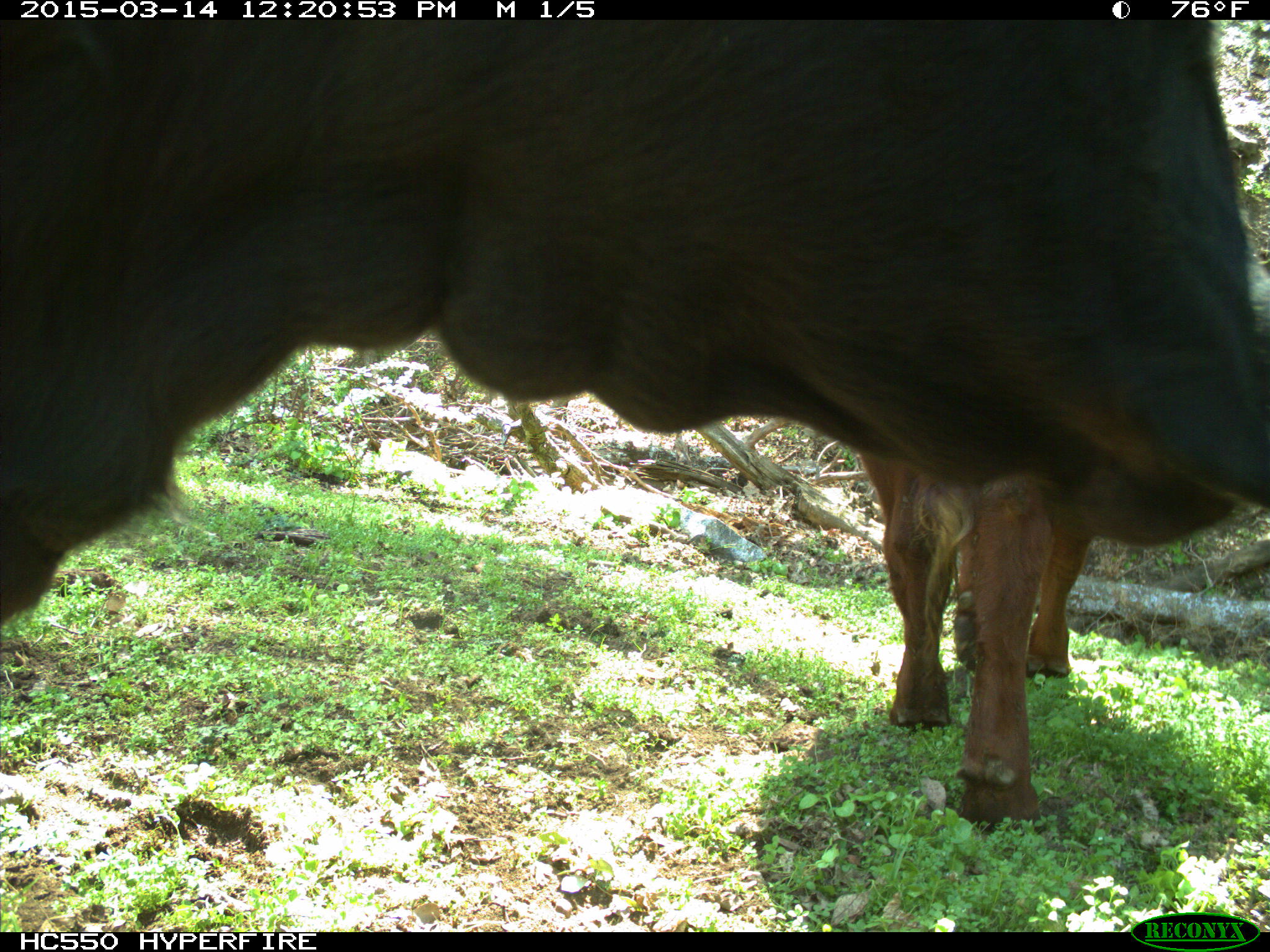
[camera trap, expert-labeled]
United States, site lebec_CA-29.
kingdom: Animalia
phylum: Chordata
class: Mammalia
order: Artiodactyla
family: Bovidae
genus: Bos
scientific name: Bos taurus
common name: domestic cow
Bos taurus (domestic cow).